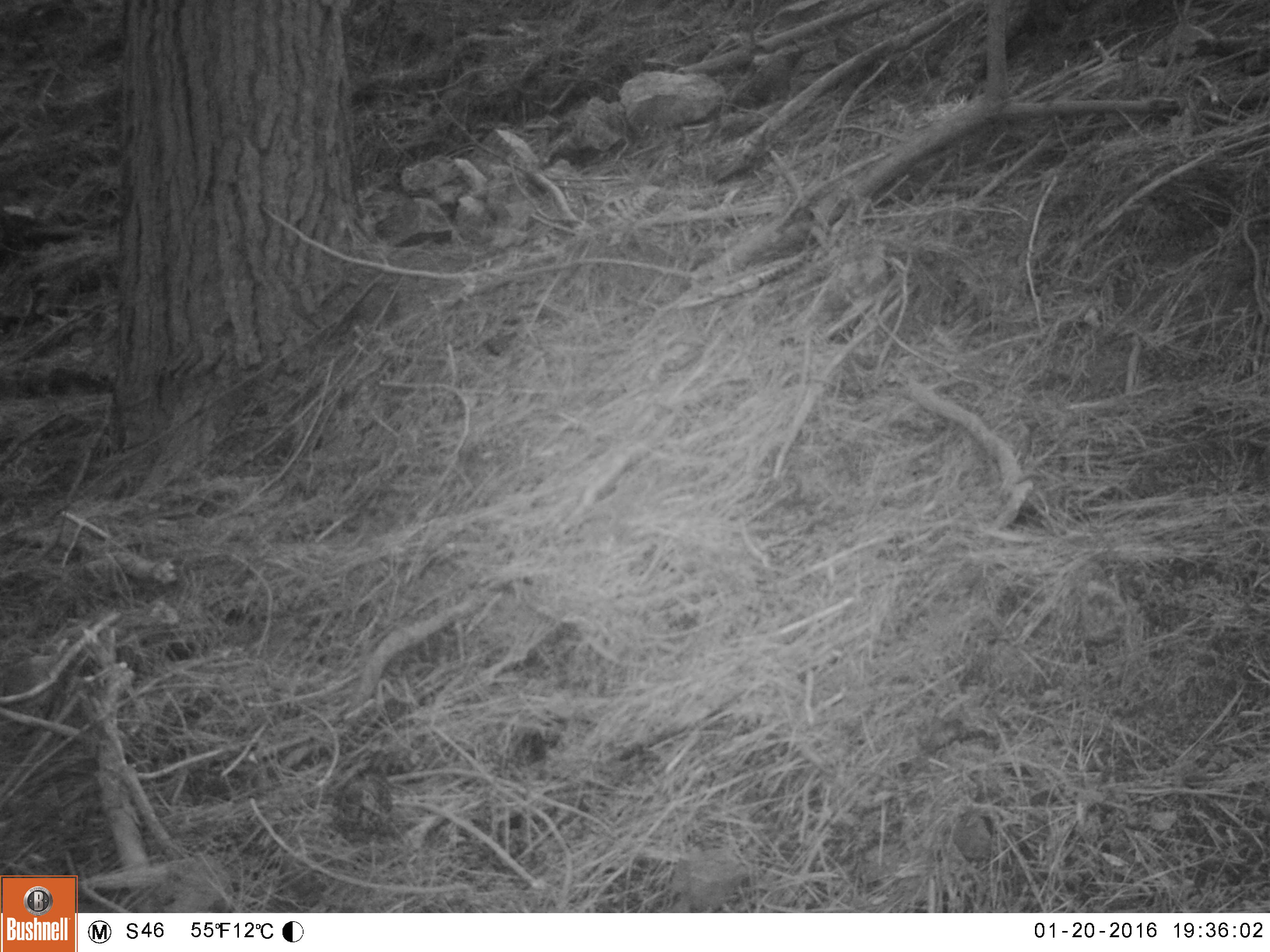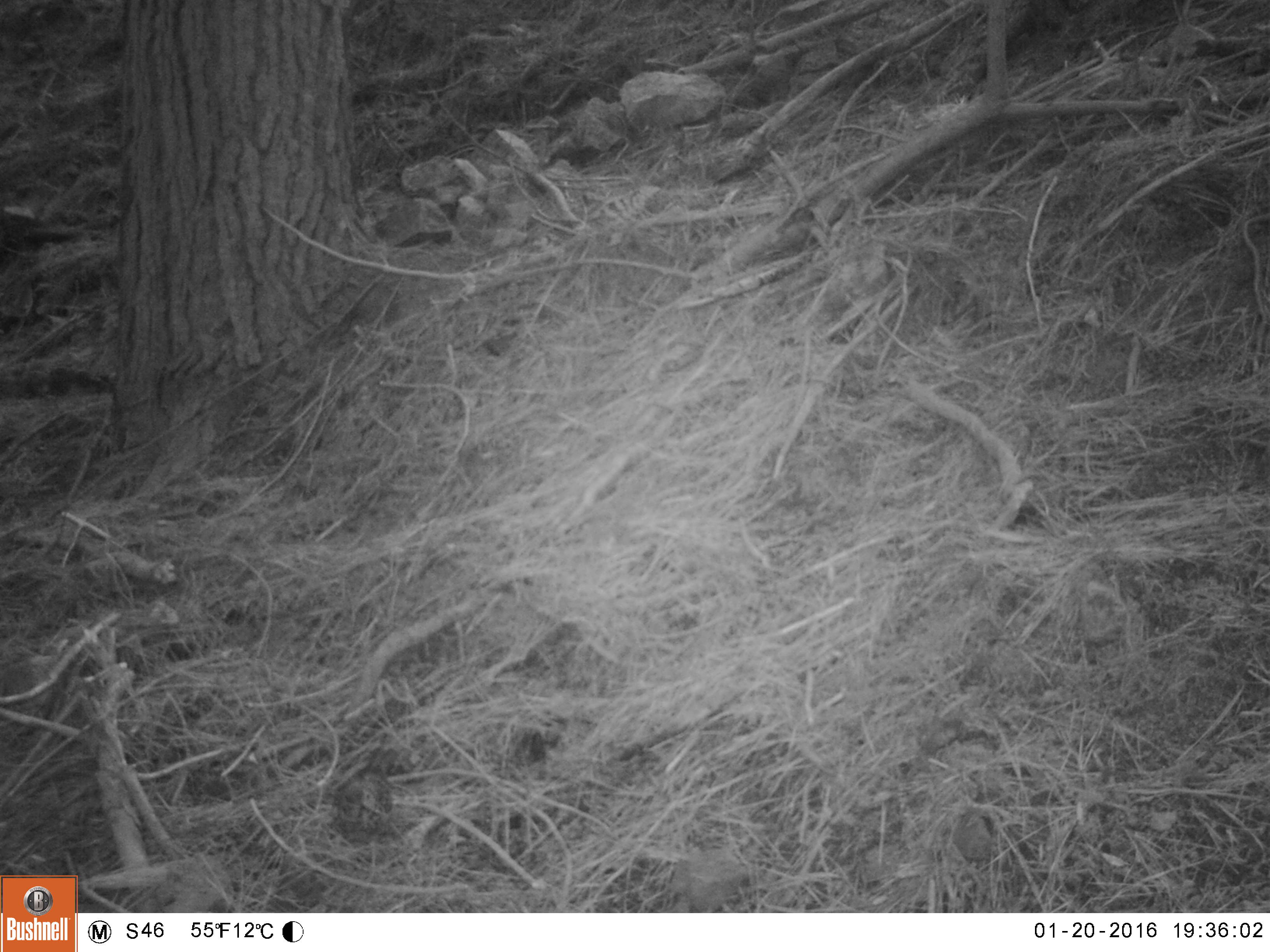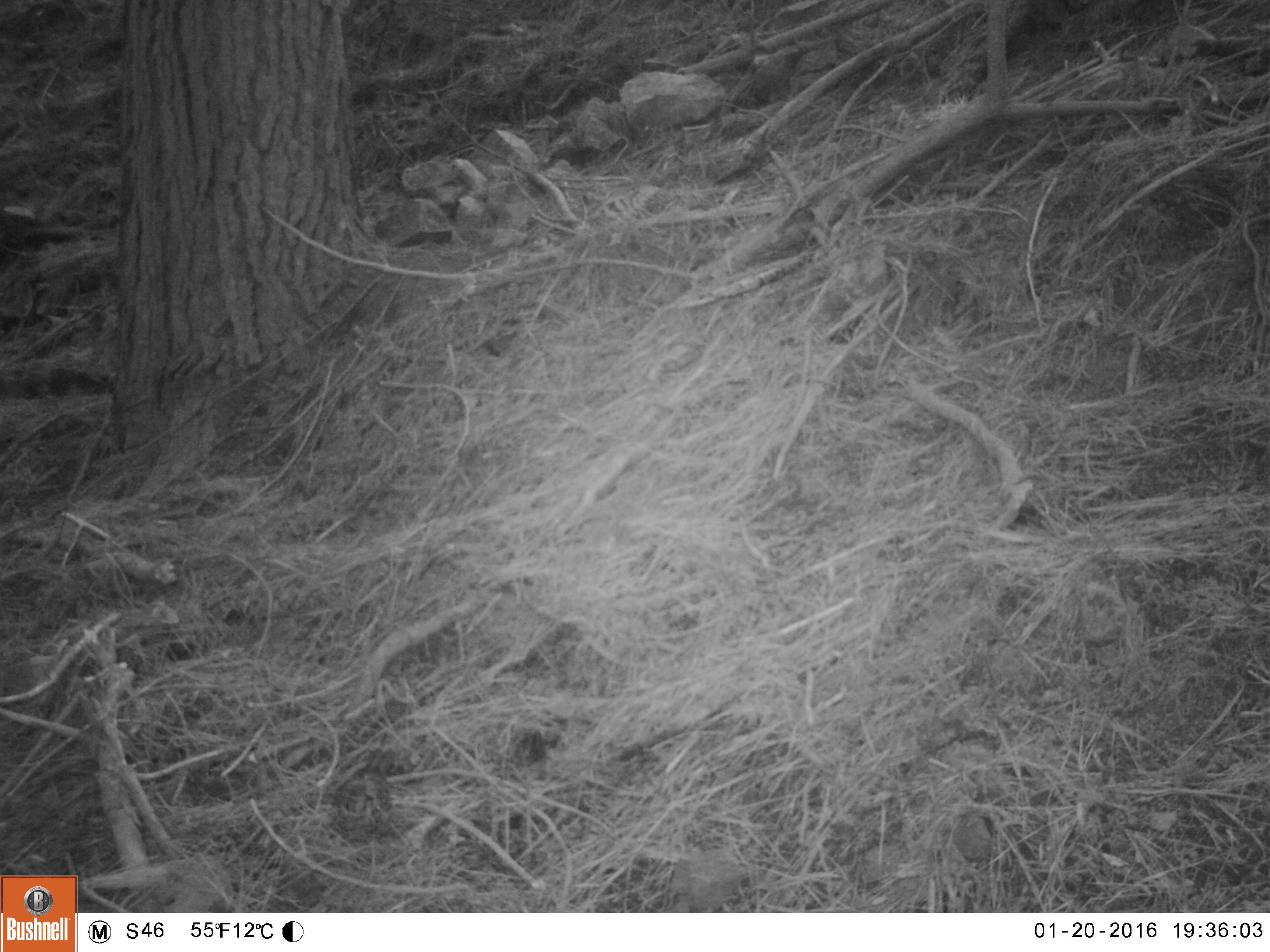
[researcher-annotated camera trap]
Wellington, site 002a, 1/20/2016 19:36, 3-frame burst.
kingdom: Animalia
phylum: Chordata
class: Aves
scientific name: Aves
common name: bird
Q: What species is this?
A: Bird (Aves).